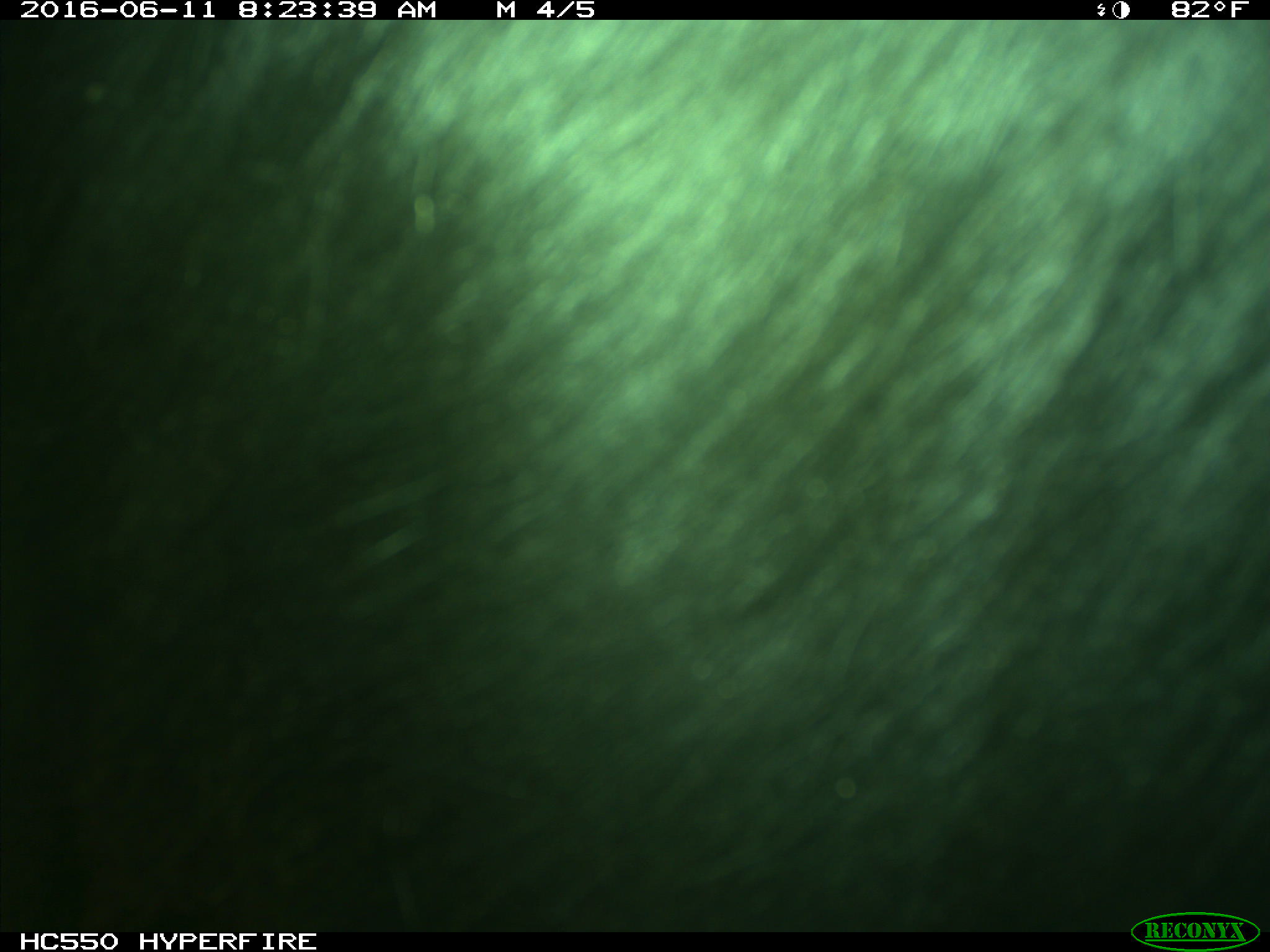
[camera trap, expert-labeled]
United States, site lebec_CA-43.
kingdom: Animalia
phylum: Chordata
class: Mammalia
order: Artiodactyla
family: Bovidae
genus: Bos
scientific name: Bos taurus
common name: domestic cow